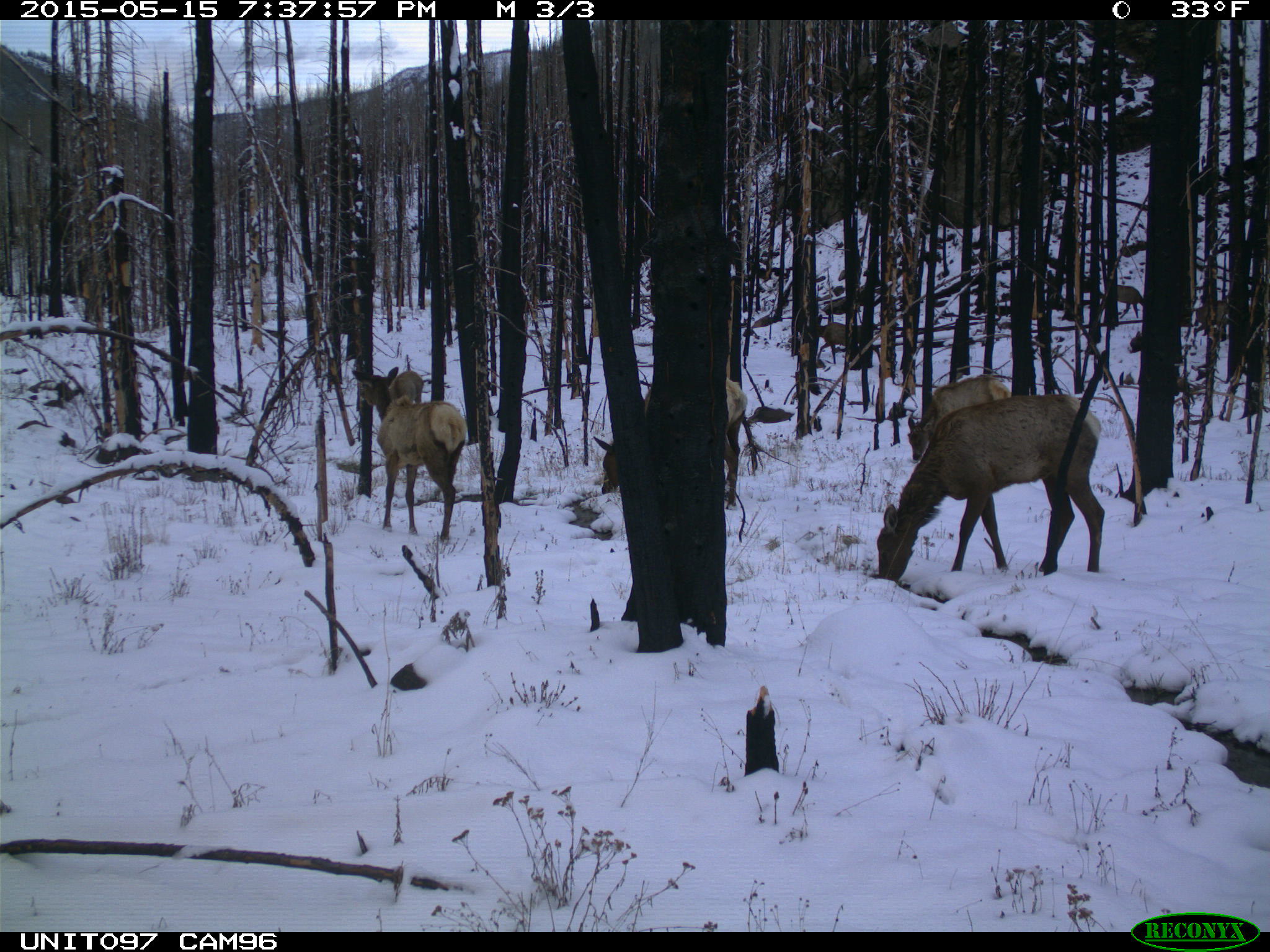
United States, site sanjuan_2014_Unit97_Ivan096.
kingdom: Animalia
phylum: Chordata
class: Mammalia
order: Artiodactyla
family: Cervidae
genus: Cervus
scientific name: Cervus elaphus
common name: red deer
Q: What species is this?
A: Cervus elaphus (red deer).